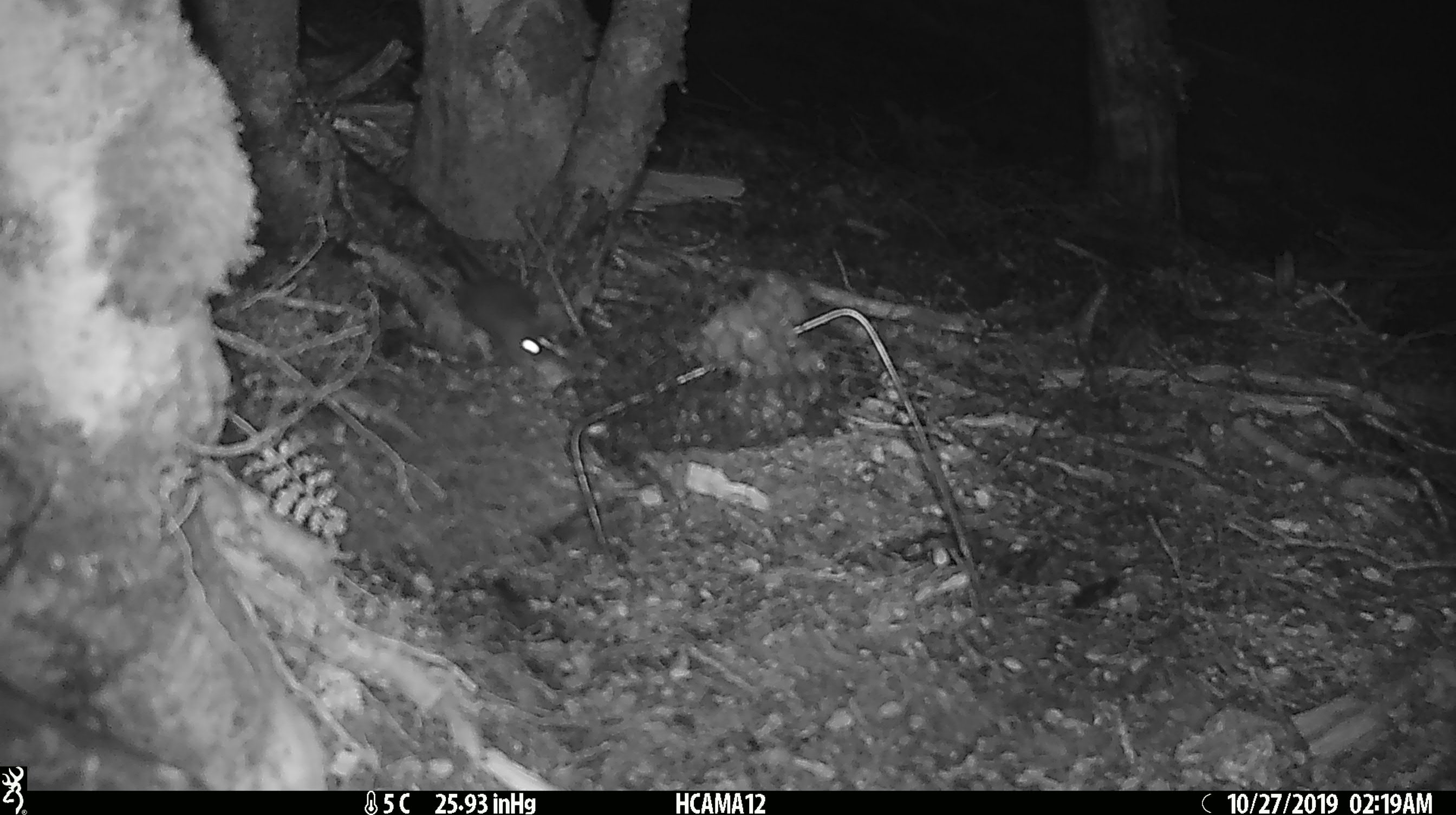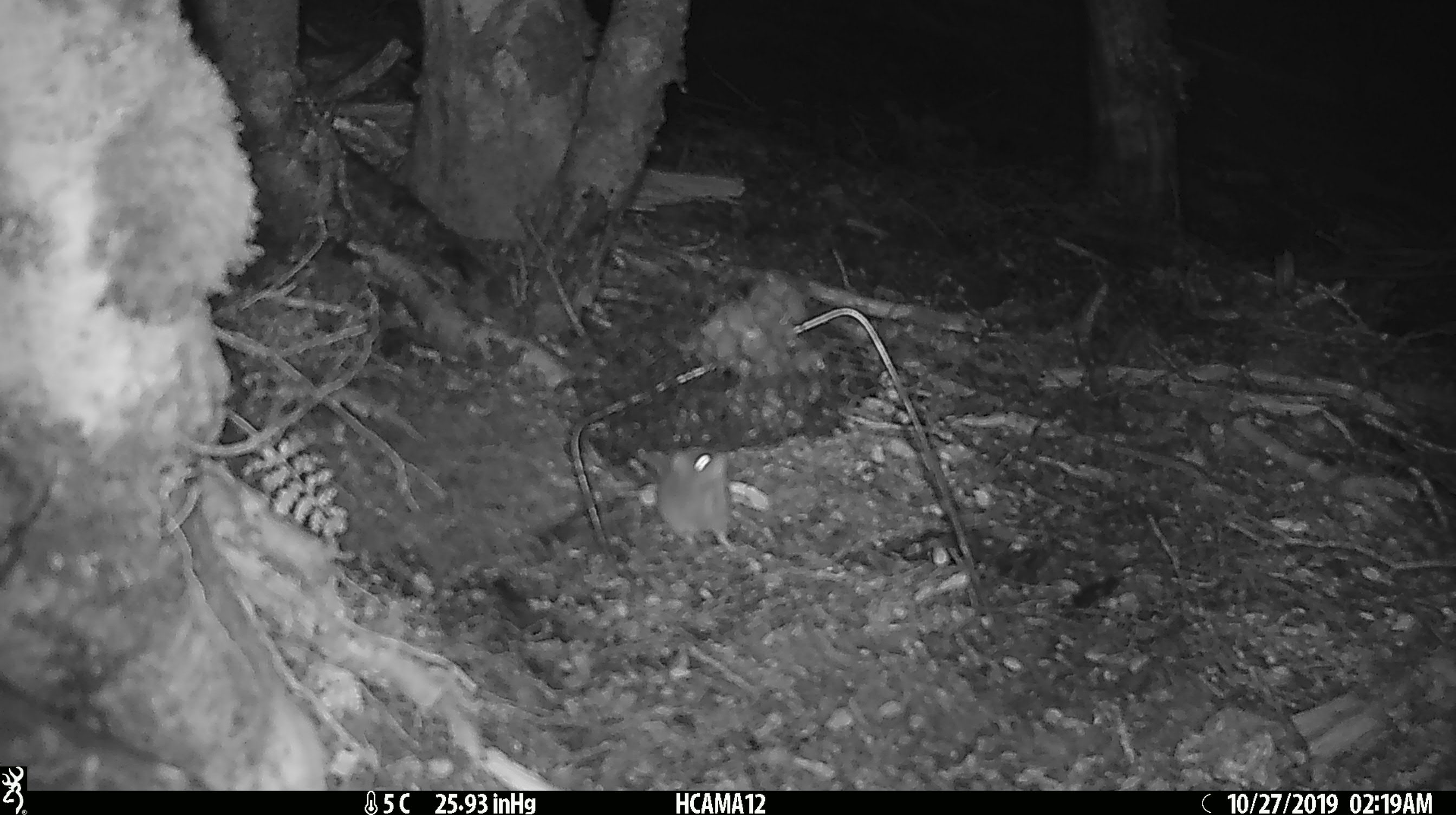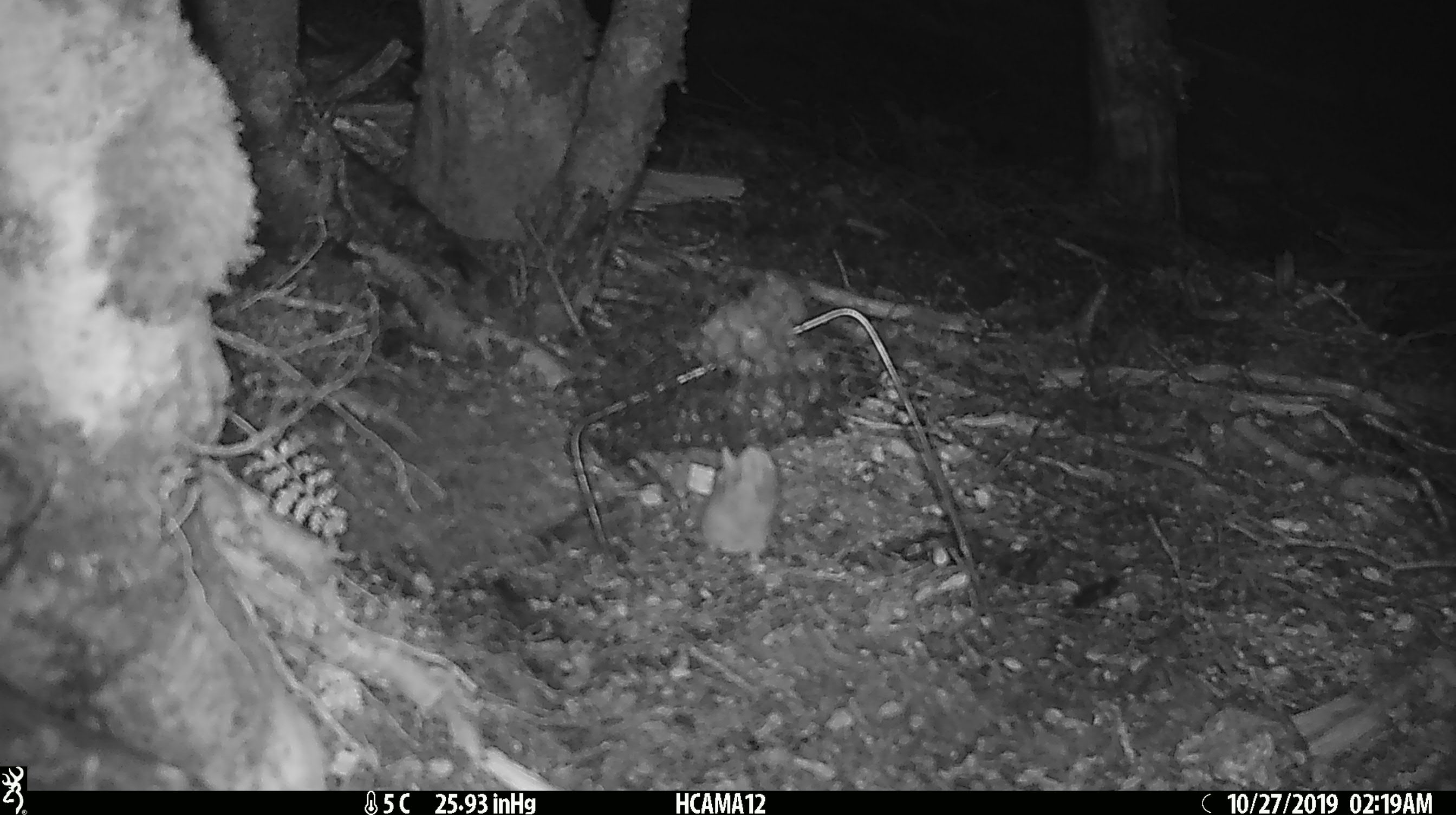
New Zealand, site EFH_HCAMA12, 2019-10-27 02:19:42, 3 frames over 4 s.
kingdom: Animalia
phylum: Chordata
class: Mammalia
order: Rodentia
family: Muridae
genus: Mus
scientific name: Mus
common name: mouse